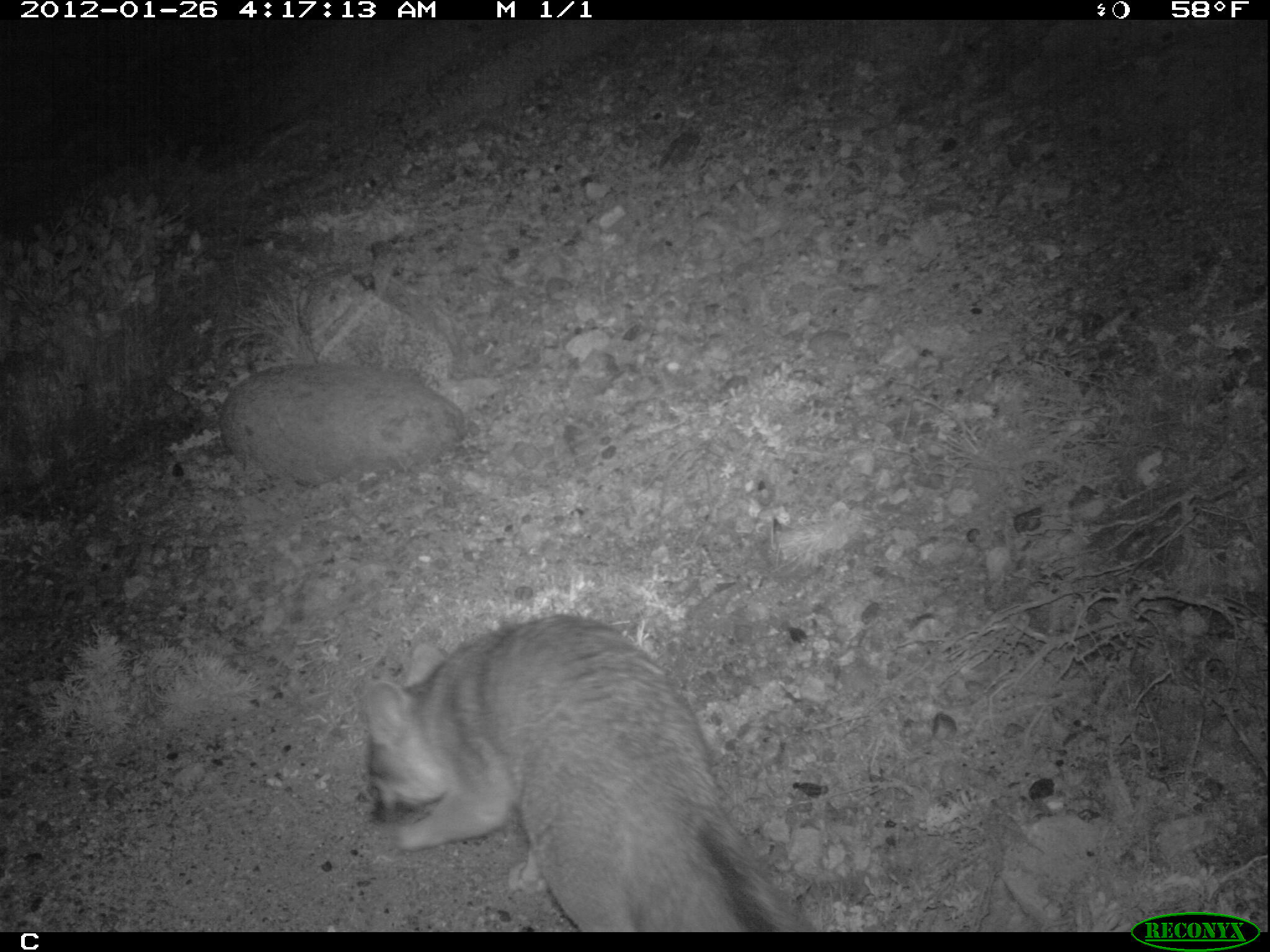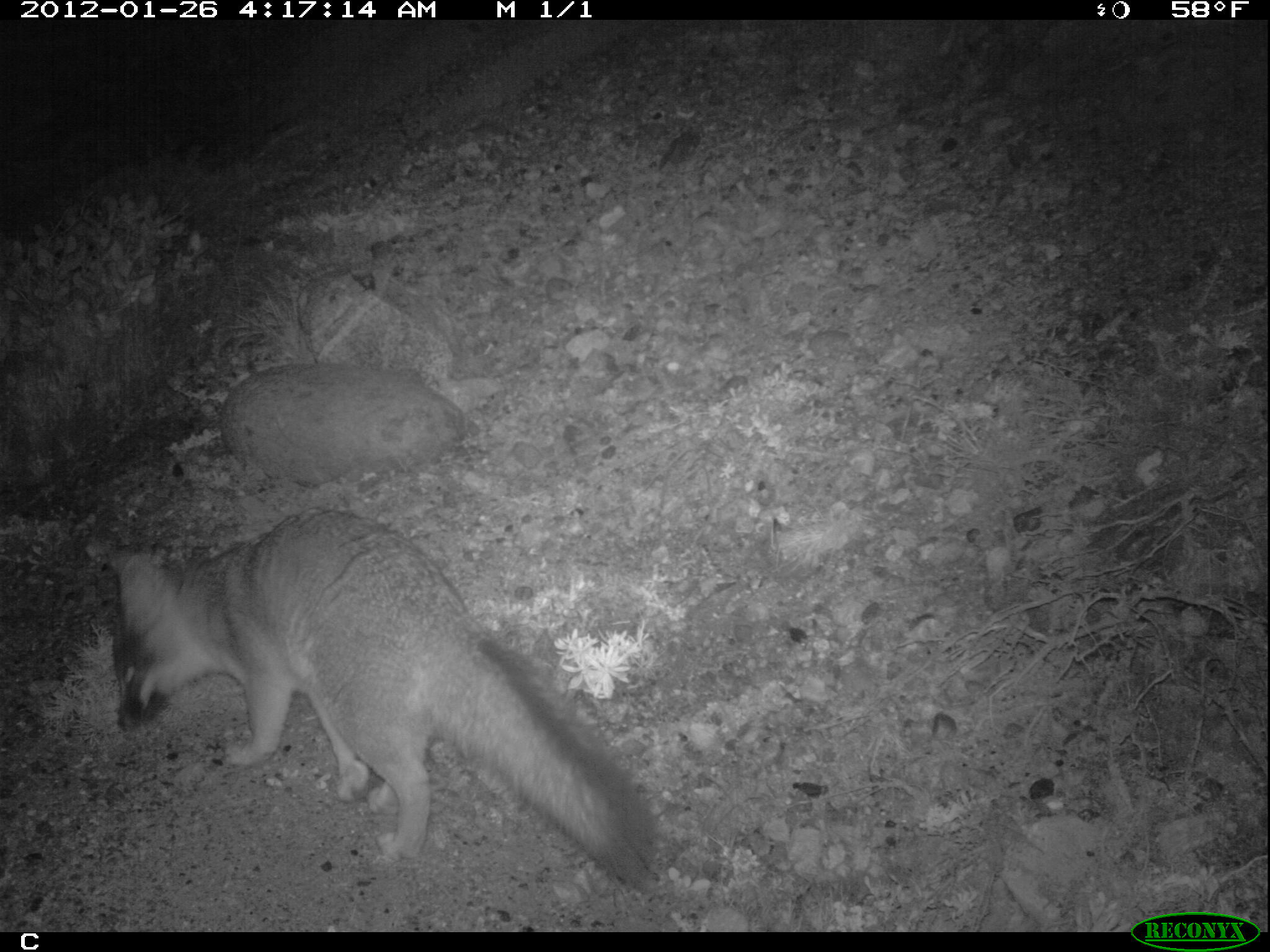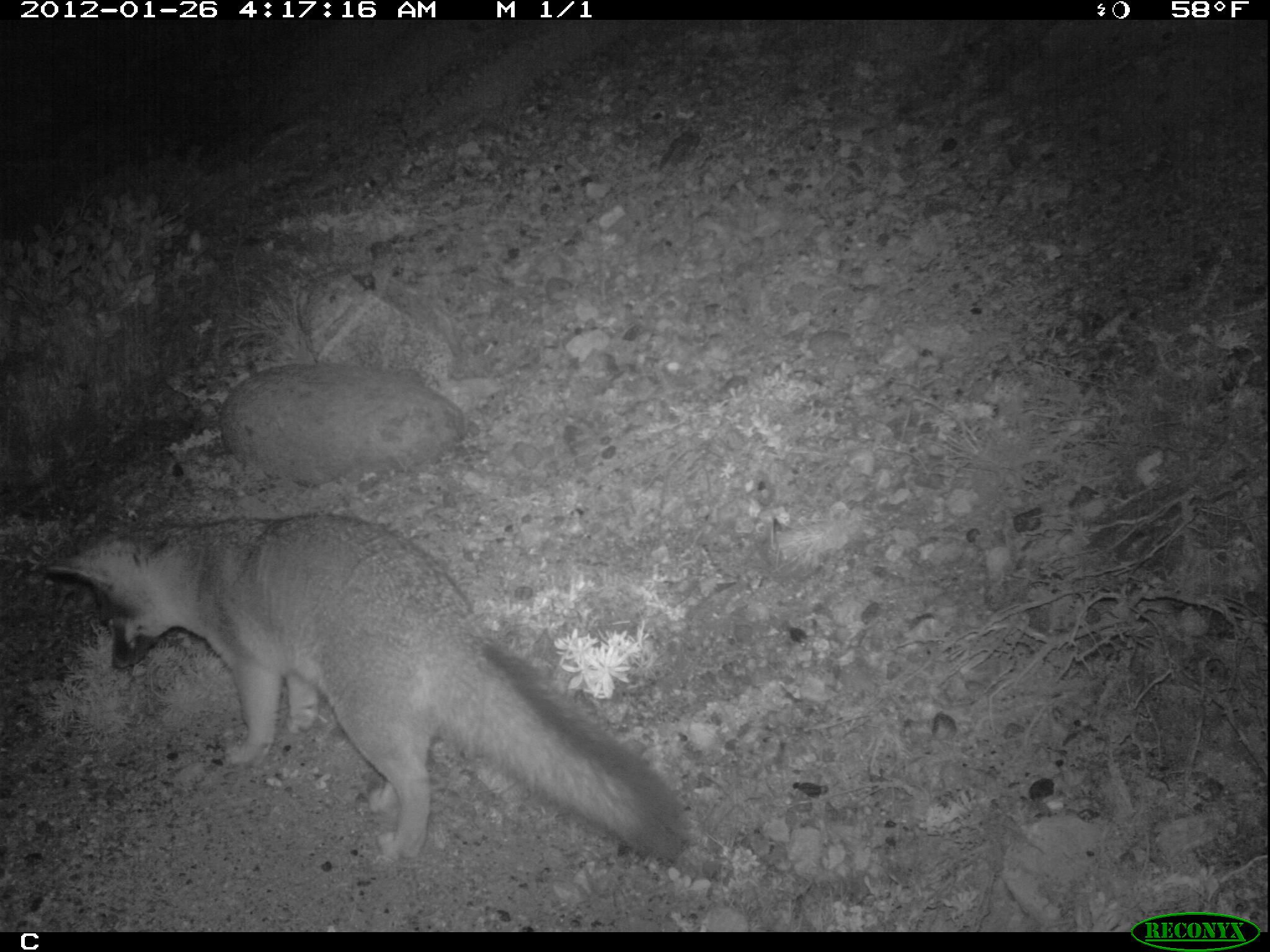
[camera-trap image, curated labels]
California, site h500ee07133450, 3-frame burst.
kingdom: Animalia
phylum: Chordata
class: Mammalia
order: Carnivora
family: Canidae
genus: Urocyon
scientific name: Urocyon littoralis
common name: island fox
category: fox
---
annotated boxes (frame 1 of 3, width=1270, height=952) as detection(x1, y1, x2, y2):
fox: detection(363, 613, 813, 932)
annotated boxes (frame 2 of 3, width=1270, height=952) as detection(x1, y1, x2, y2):
fox: detection(112, 509, 654, 890)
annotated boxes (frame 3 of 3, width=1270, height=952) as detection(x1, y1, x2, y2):
fox: detection(46, 514, 689, 864)